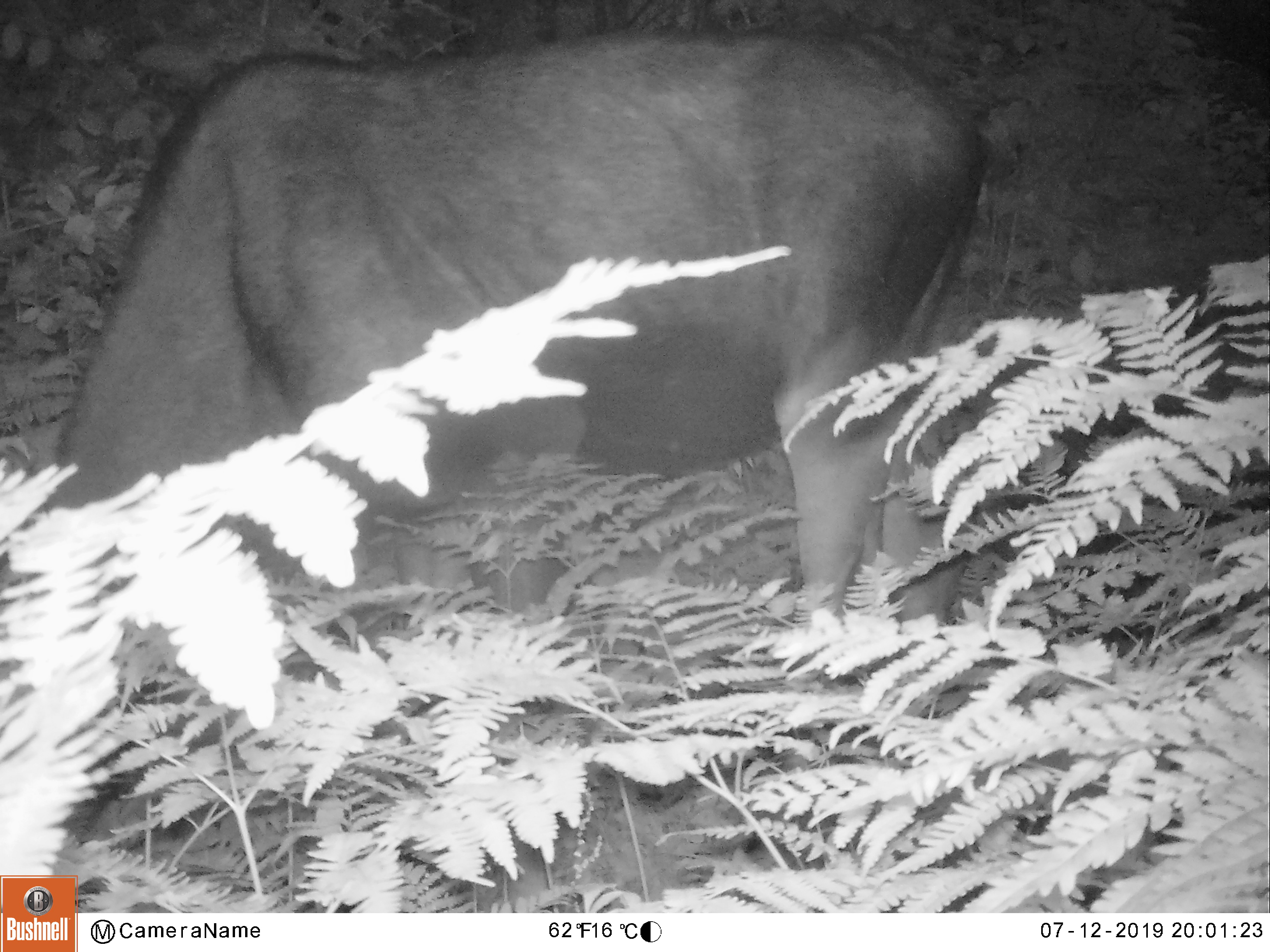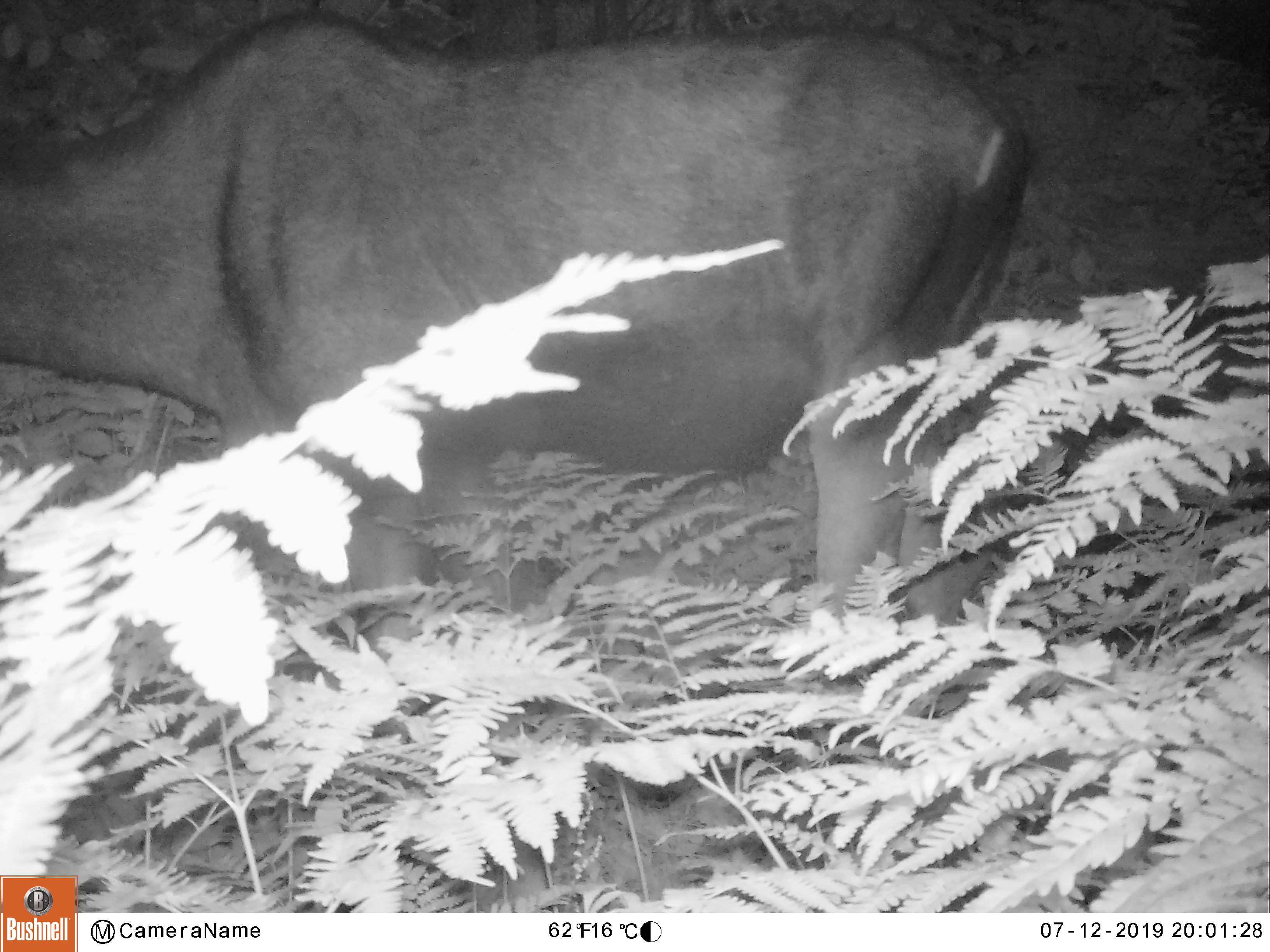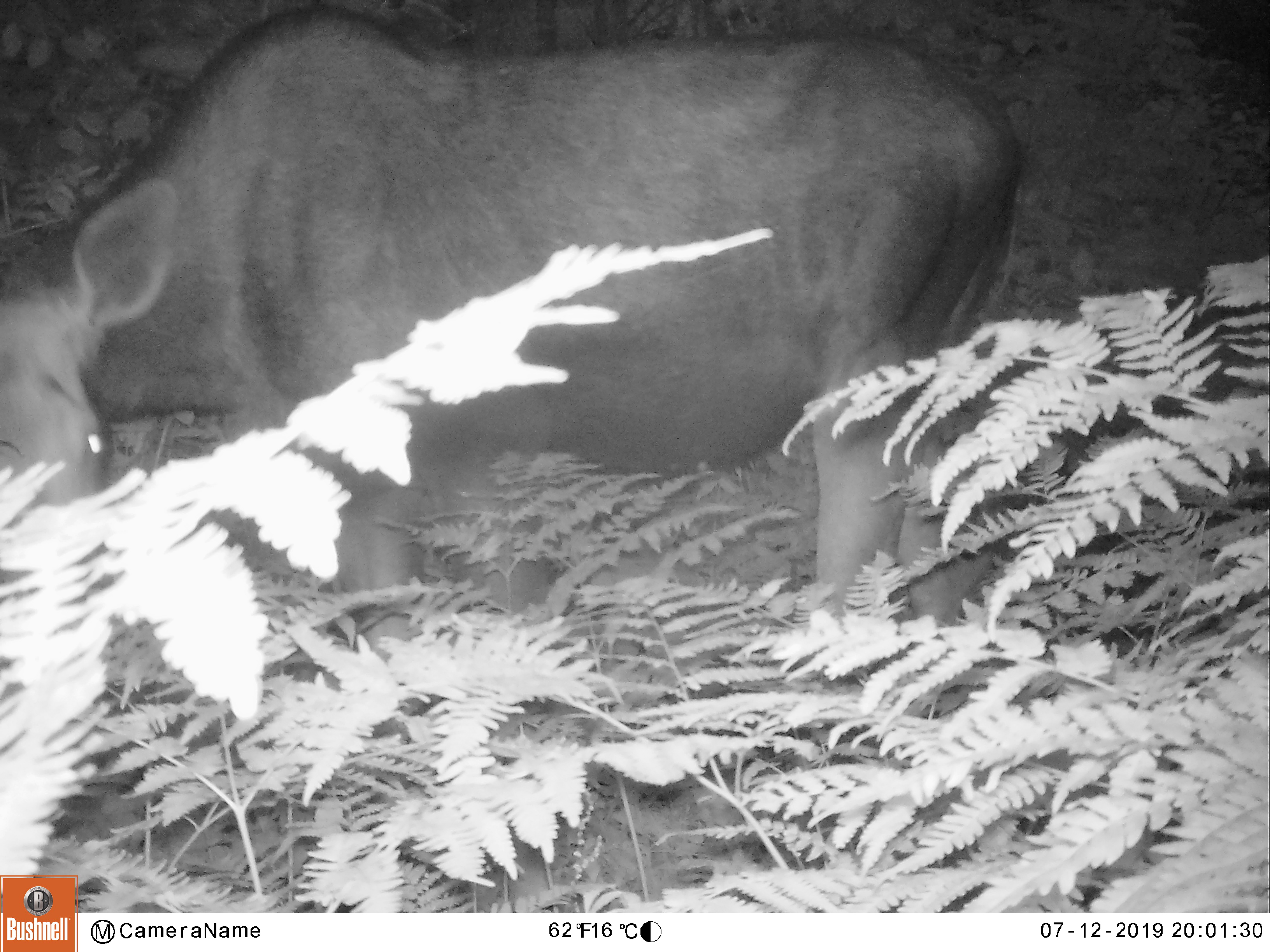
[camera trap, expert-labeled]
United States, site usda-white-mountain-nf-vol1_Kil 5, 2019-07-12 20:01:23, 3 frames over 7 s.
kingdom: Animalia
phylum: Chordata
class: Mammalia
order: Artiodactyla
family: Cervidae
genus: Alces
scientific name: Alces alces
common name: moose